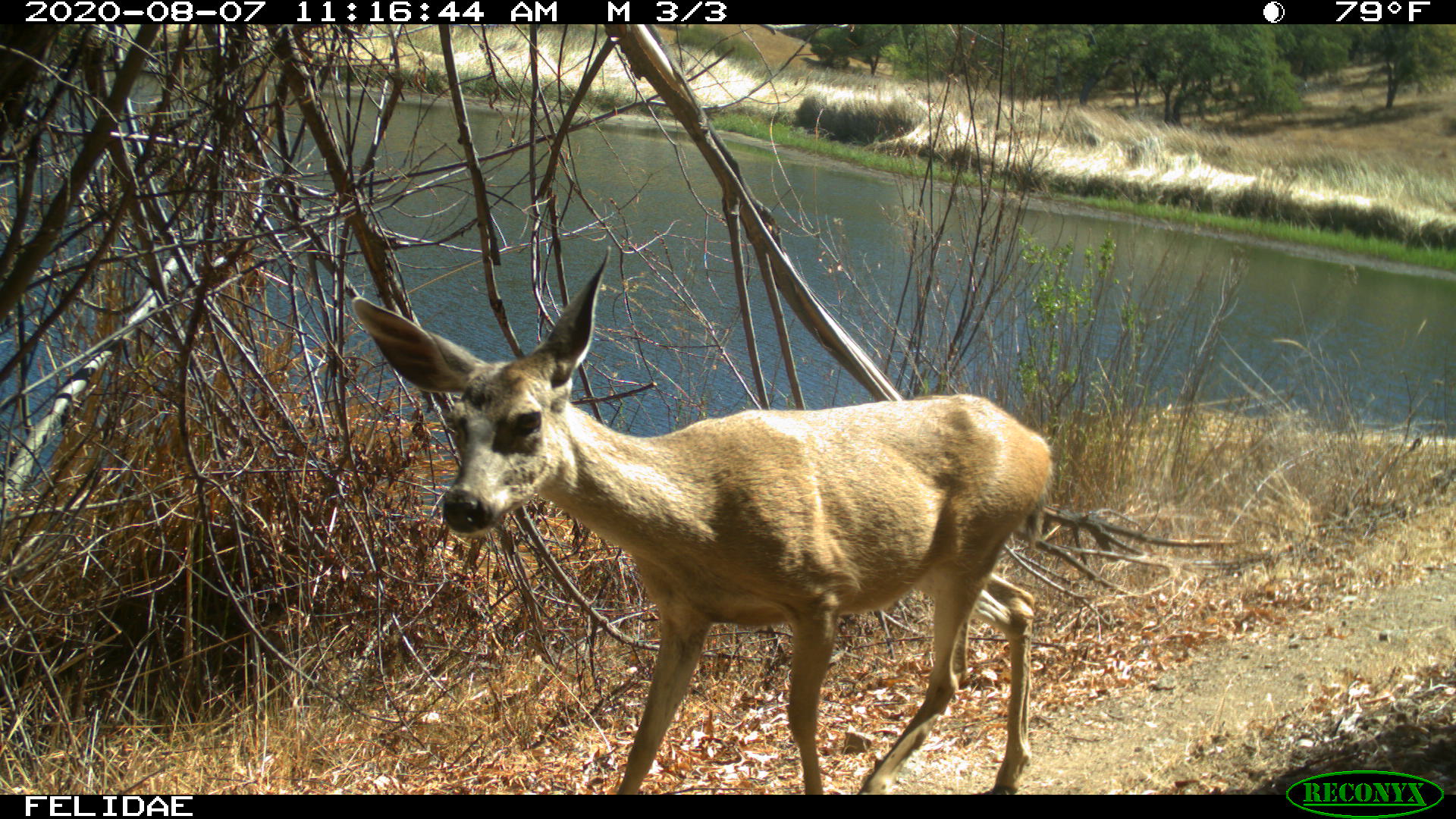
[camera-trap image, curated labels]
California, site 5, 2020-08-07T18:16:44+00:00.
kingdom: Animalia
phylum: Chordata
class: Mammalia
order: Artiodactyla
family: Cervidae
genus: Odocoileus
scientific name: Odocoileus hemionus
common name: mule deer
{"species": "mule deer (Odocoileus hemionus)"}